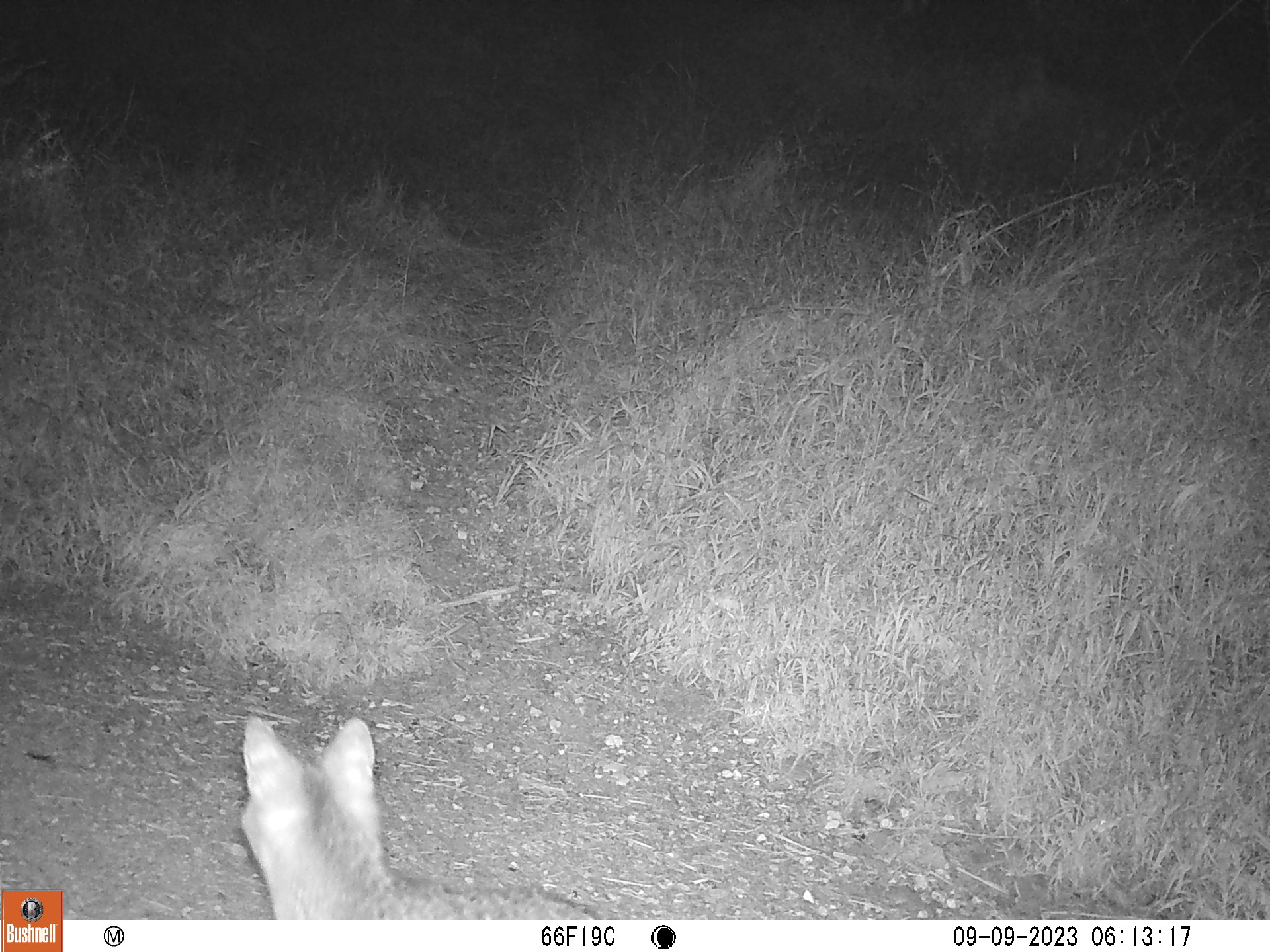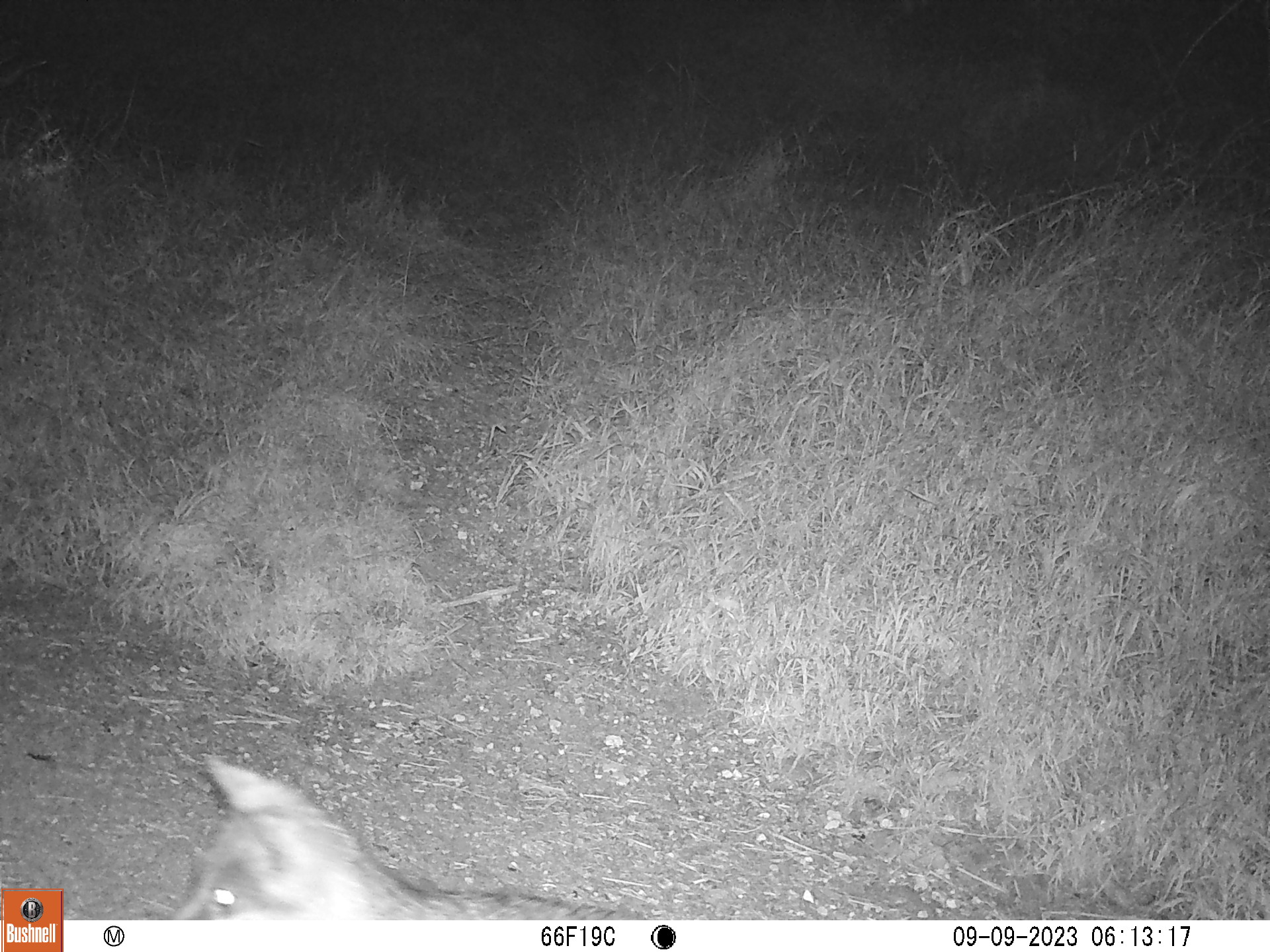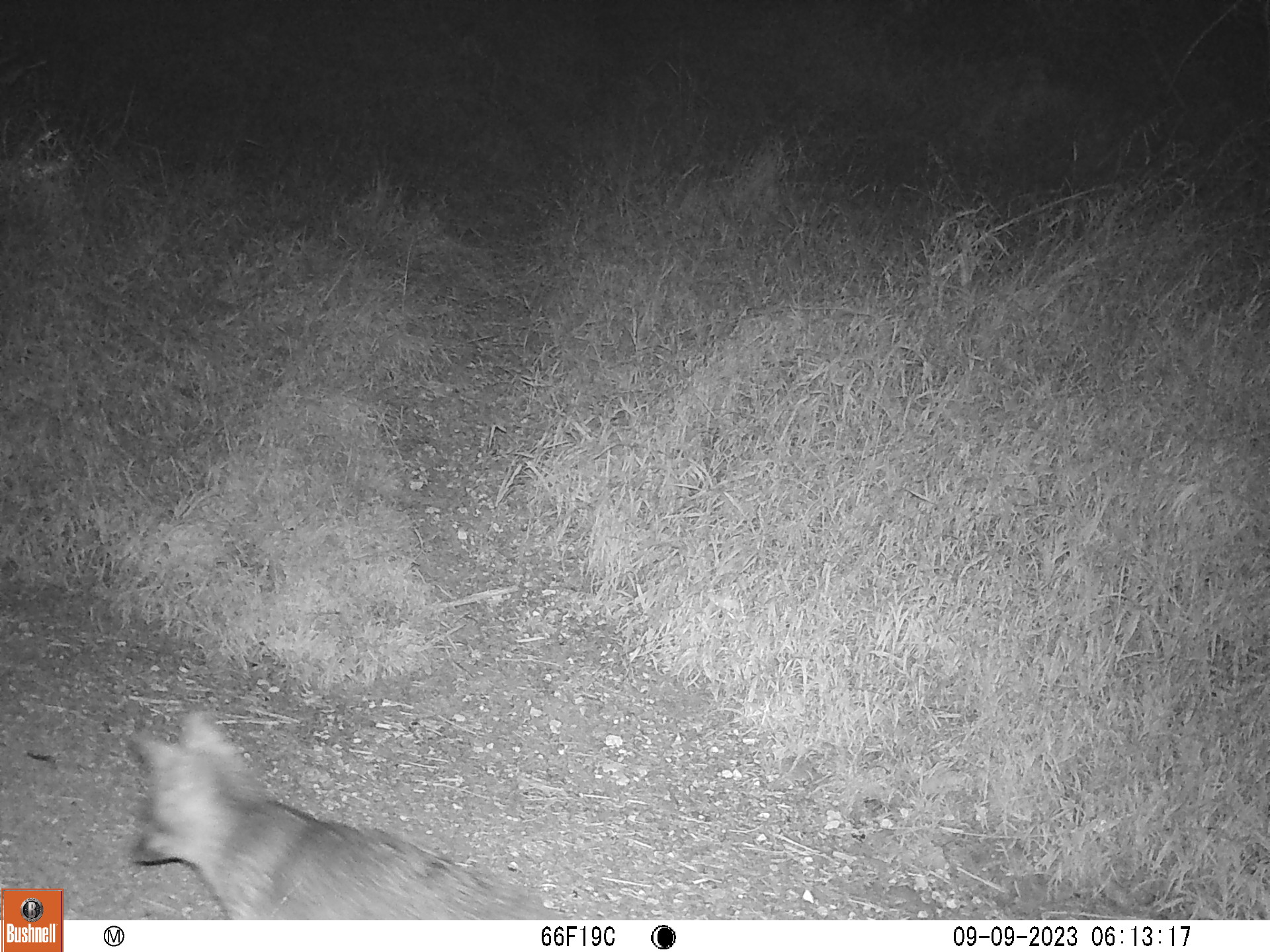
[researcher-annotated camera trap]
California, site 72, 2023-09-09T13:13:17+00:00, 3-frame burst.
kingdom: Animalia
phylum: Chordata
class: Mammalia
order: Carnivora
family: Canidae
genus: Urocyon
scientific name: Urocyon cinereoargenteus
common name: gray fox